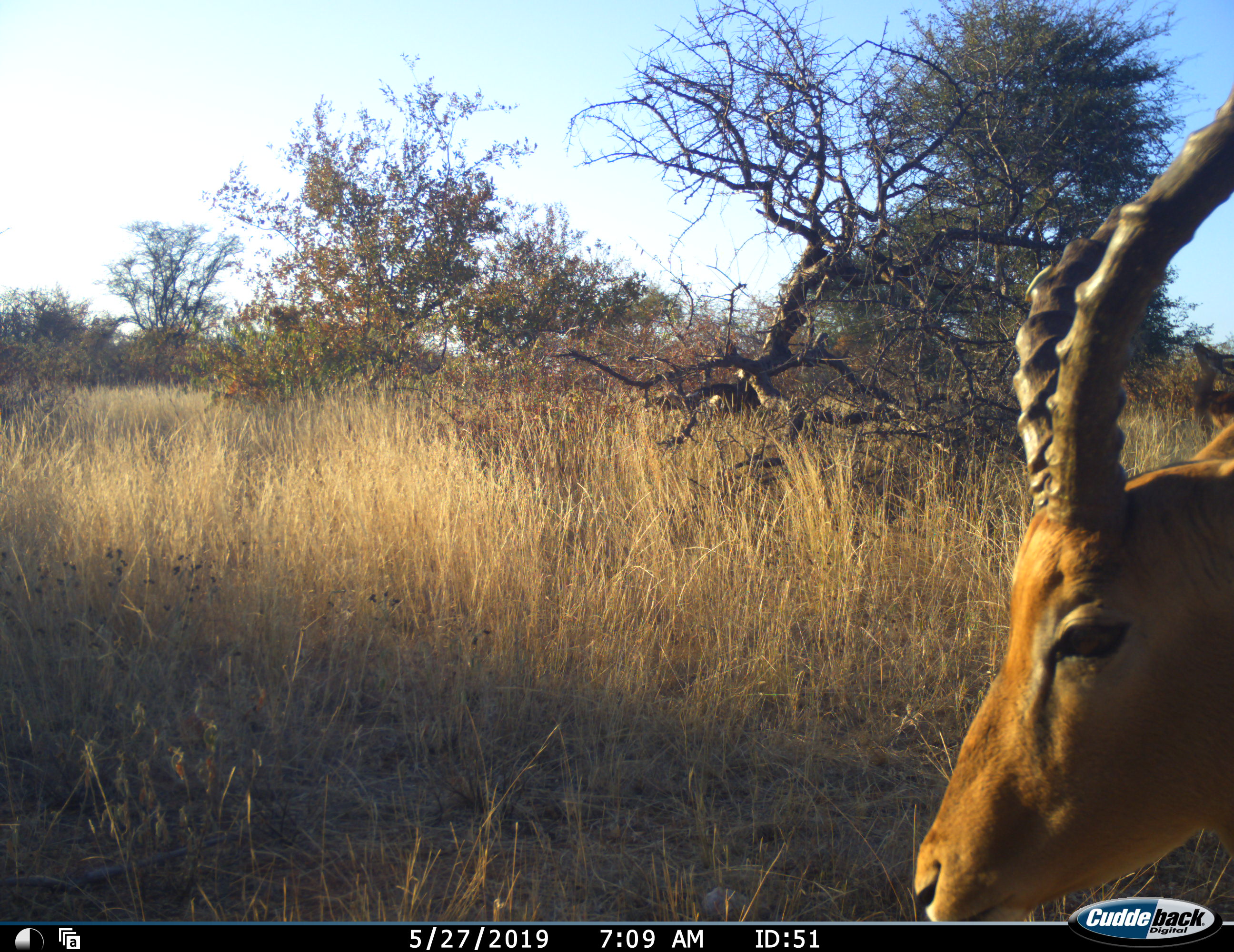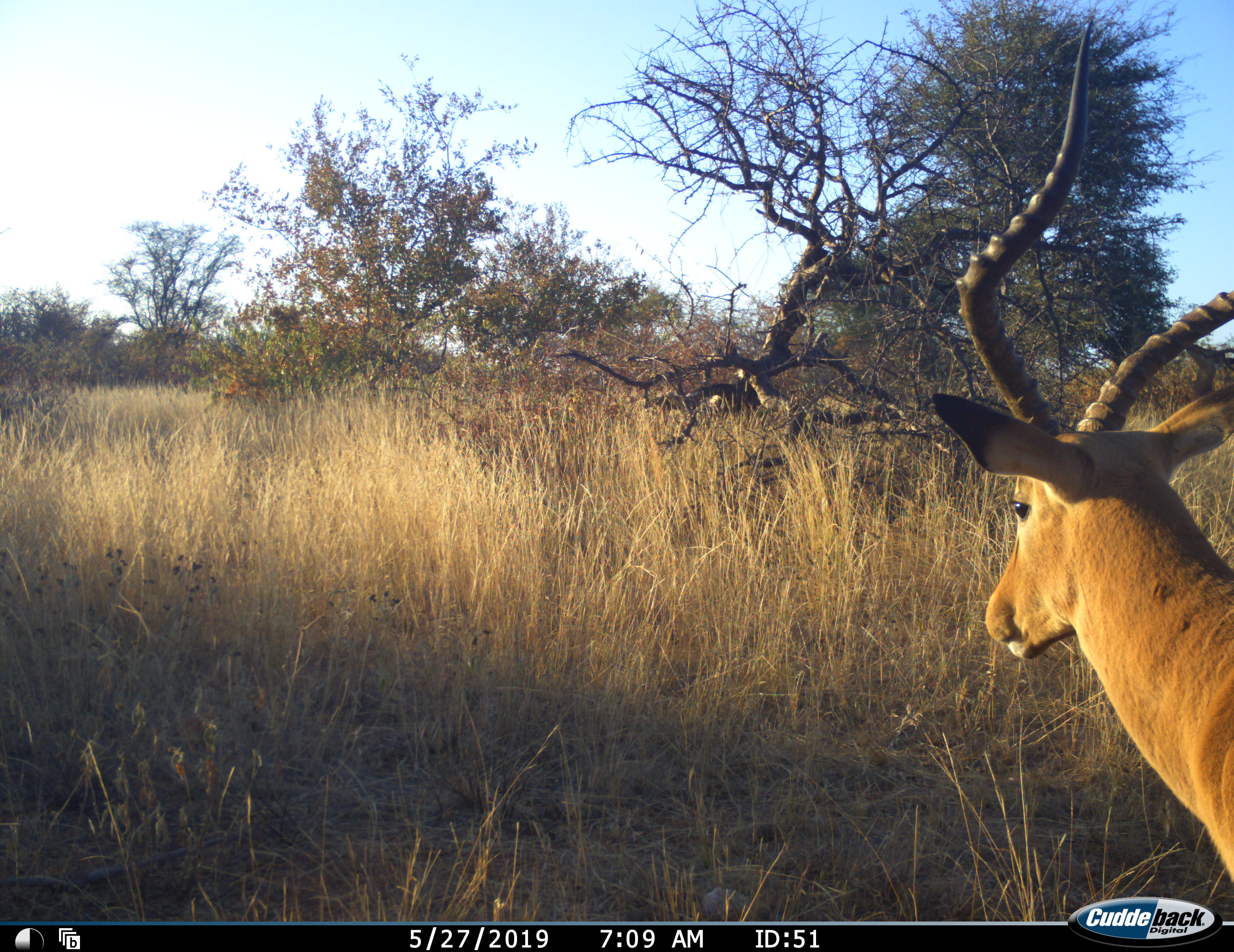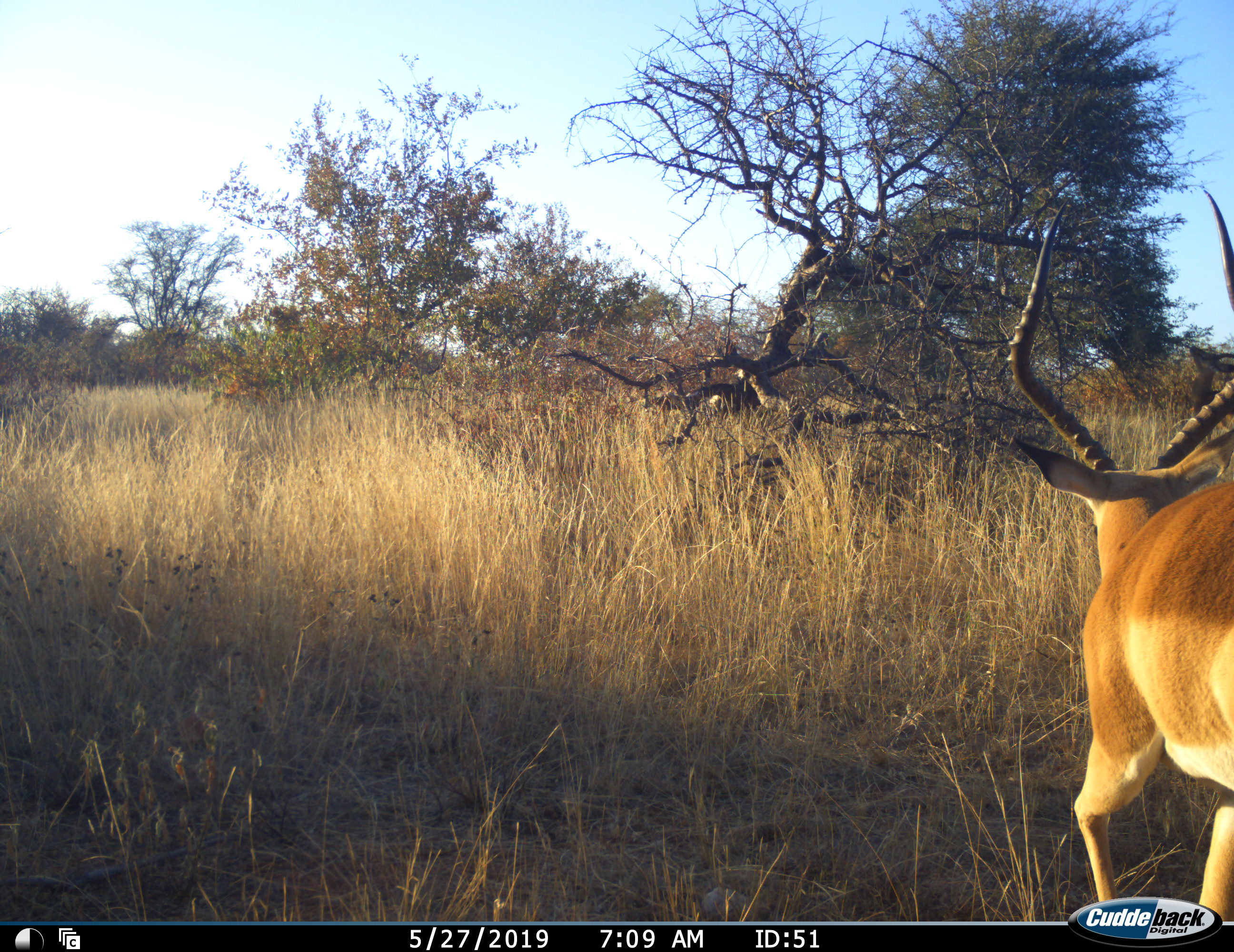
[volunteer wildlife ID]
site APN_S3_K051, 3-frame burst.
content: unidentified animal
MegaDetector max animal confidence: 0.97